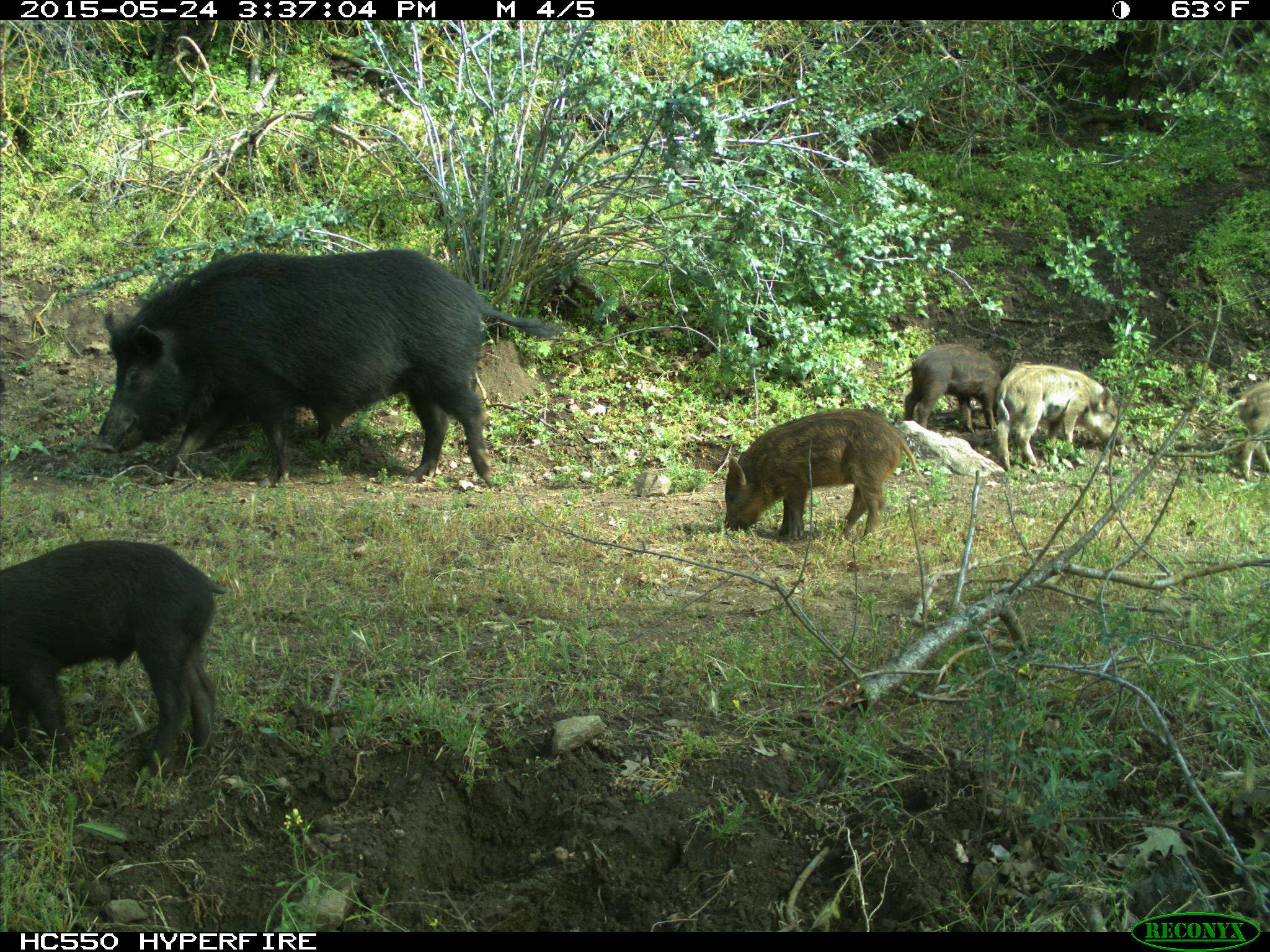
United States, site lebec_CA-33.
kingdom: Animalia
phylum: Chordata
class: Mammalia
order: Artiodactyla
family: Suidae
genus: Sus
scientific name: Sus scrofa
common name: wild boar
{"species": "Sus scrofa (wild boar)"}